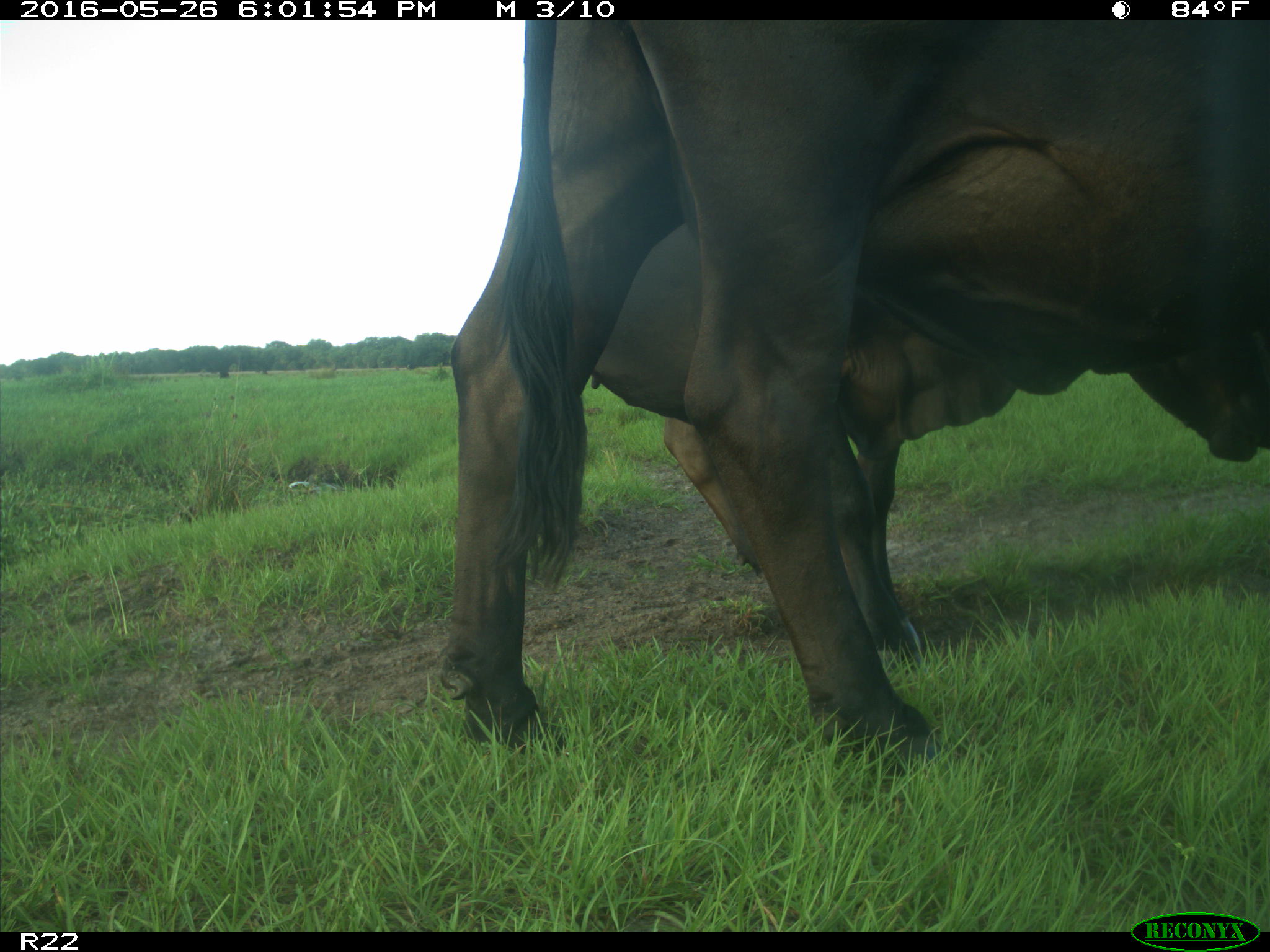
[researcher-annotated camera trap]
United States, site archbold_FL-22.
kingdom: Animalia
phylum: Chordata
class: Mammalia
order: Artiodactyla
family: Bovidae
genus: Bos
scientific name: Bos taurus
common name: domestic cow